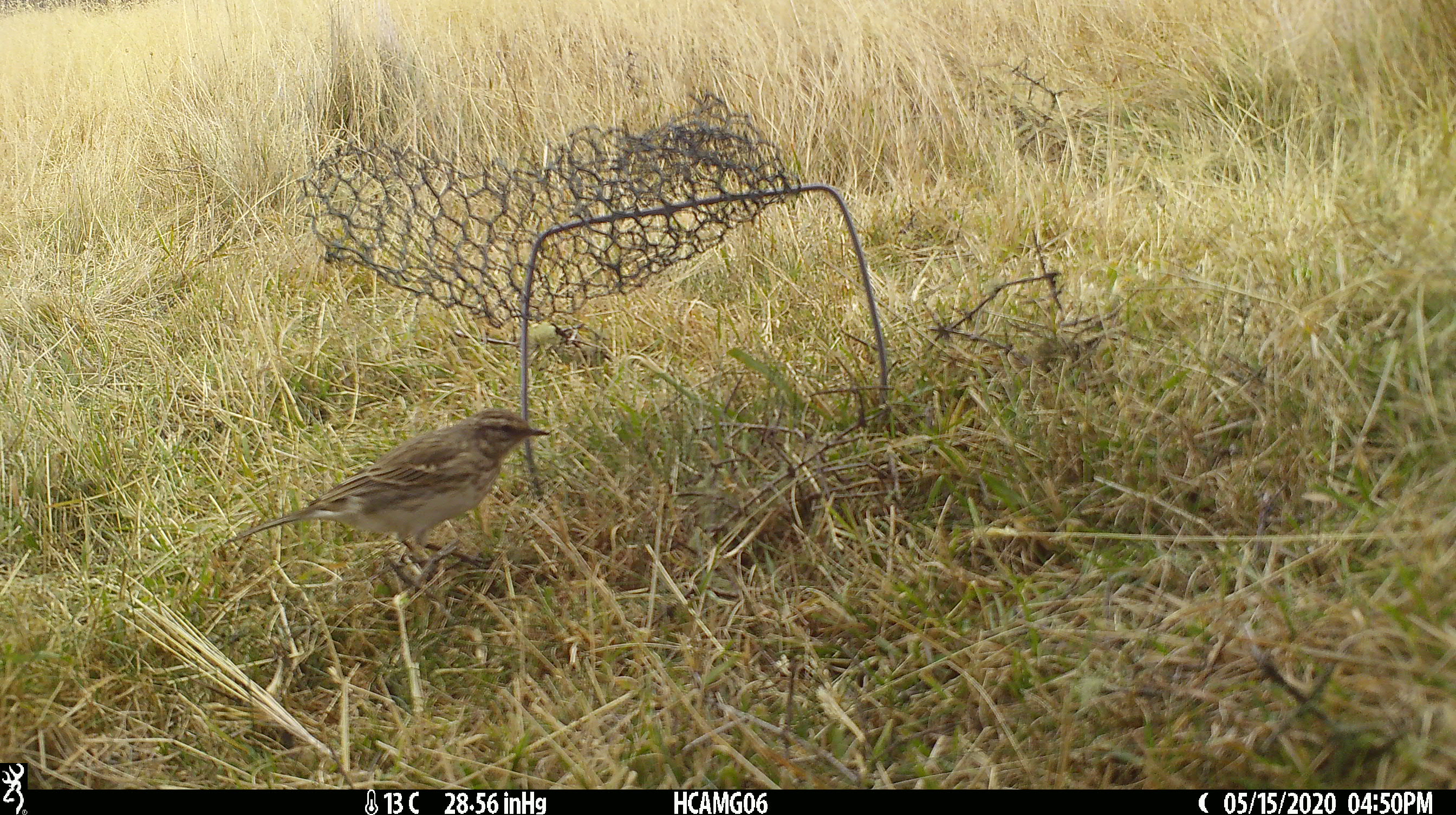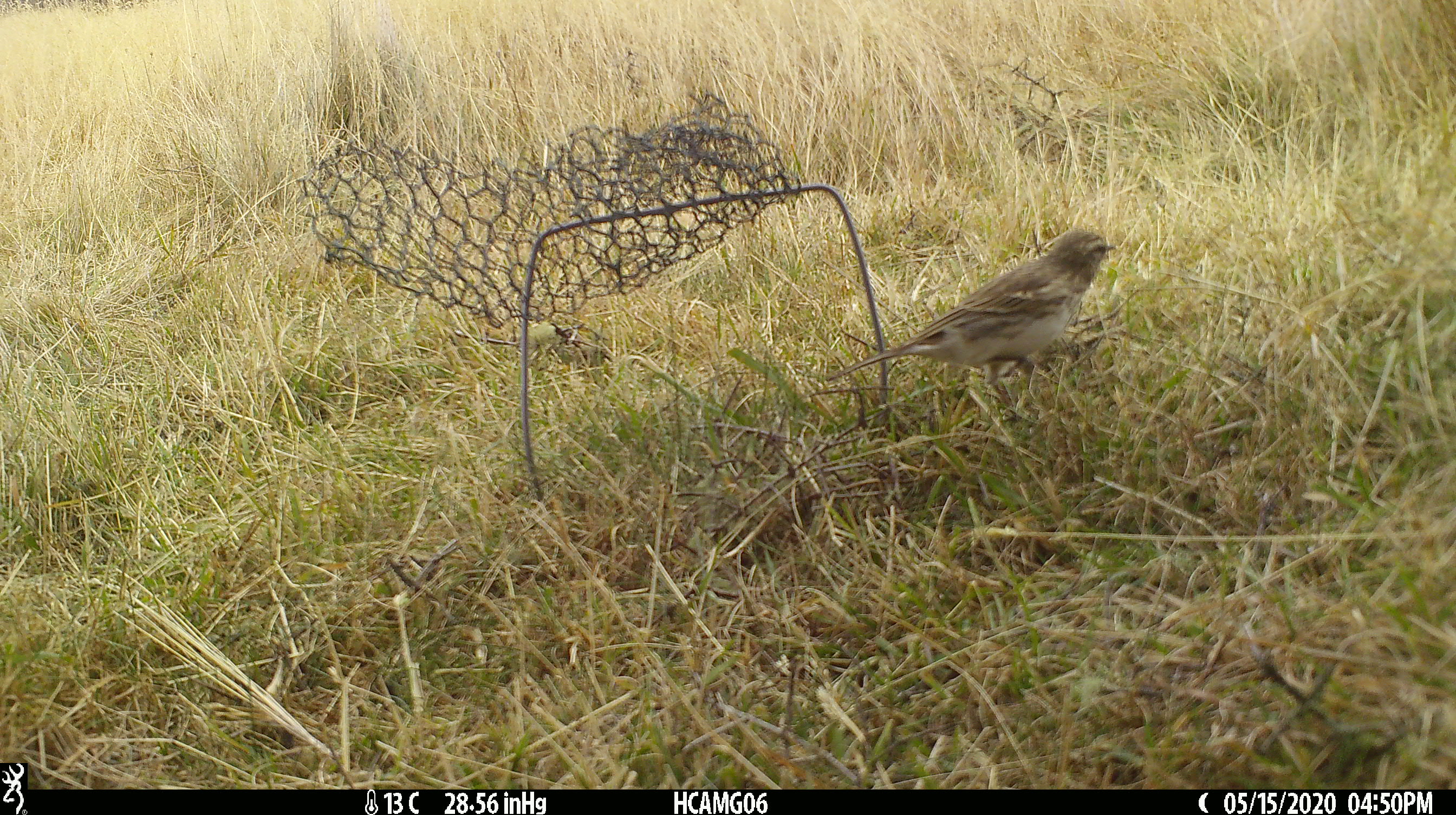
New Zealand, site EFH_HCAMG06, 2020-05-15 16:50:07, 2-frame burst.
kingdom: Animalia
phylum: Chordata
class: Aves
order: Passeriformes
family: Motacillidae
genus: Anthus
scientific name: Anthus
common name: pipit